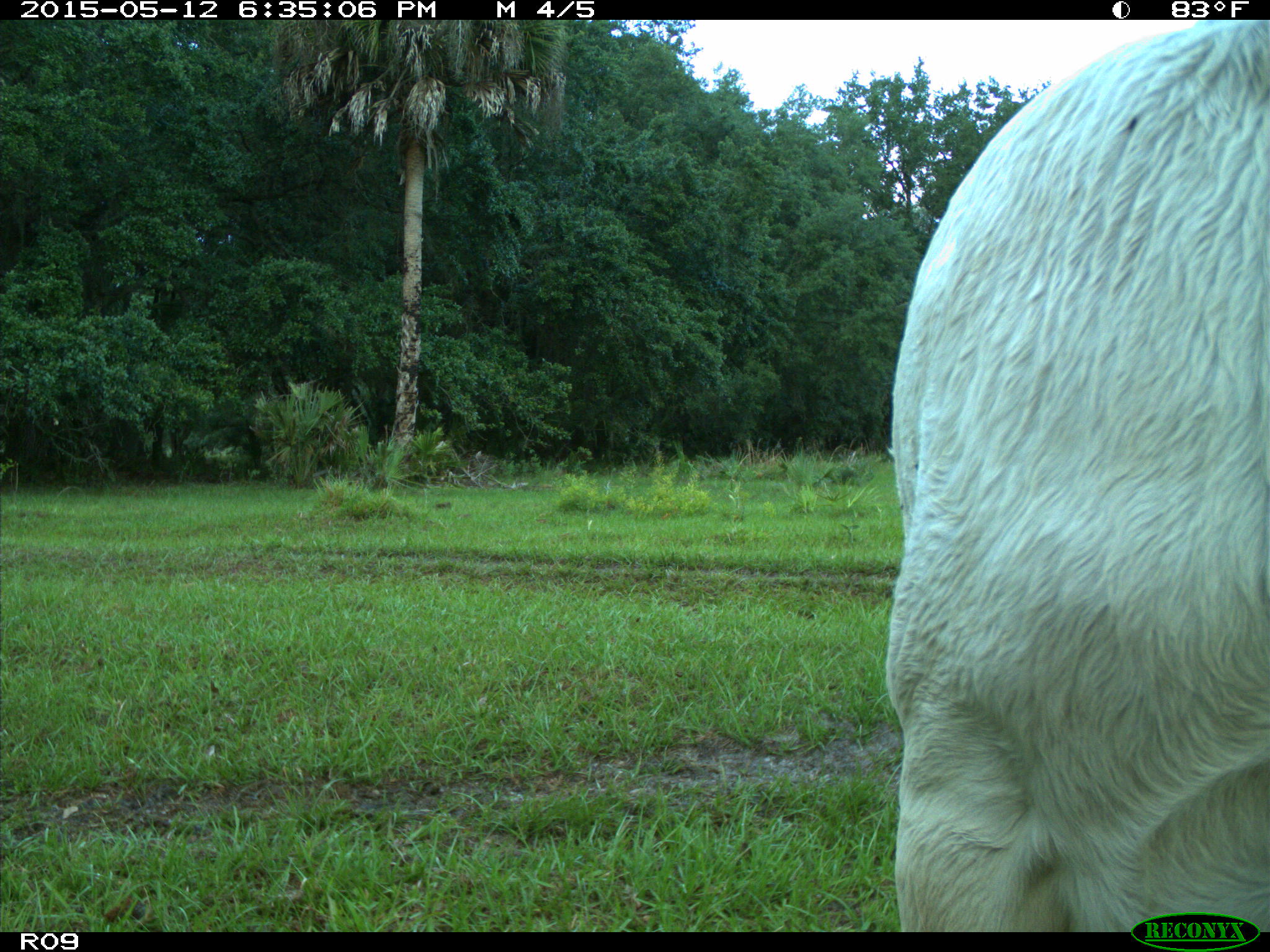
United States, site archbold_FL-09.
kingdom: Animalia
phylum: Chordata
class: Mammalia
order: Artiodactyla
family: Bovidae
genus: Bos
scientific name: Bos taurus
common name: domestic cow